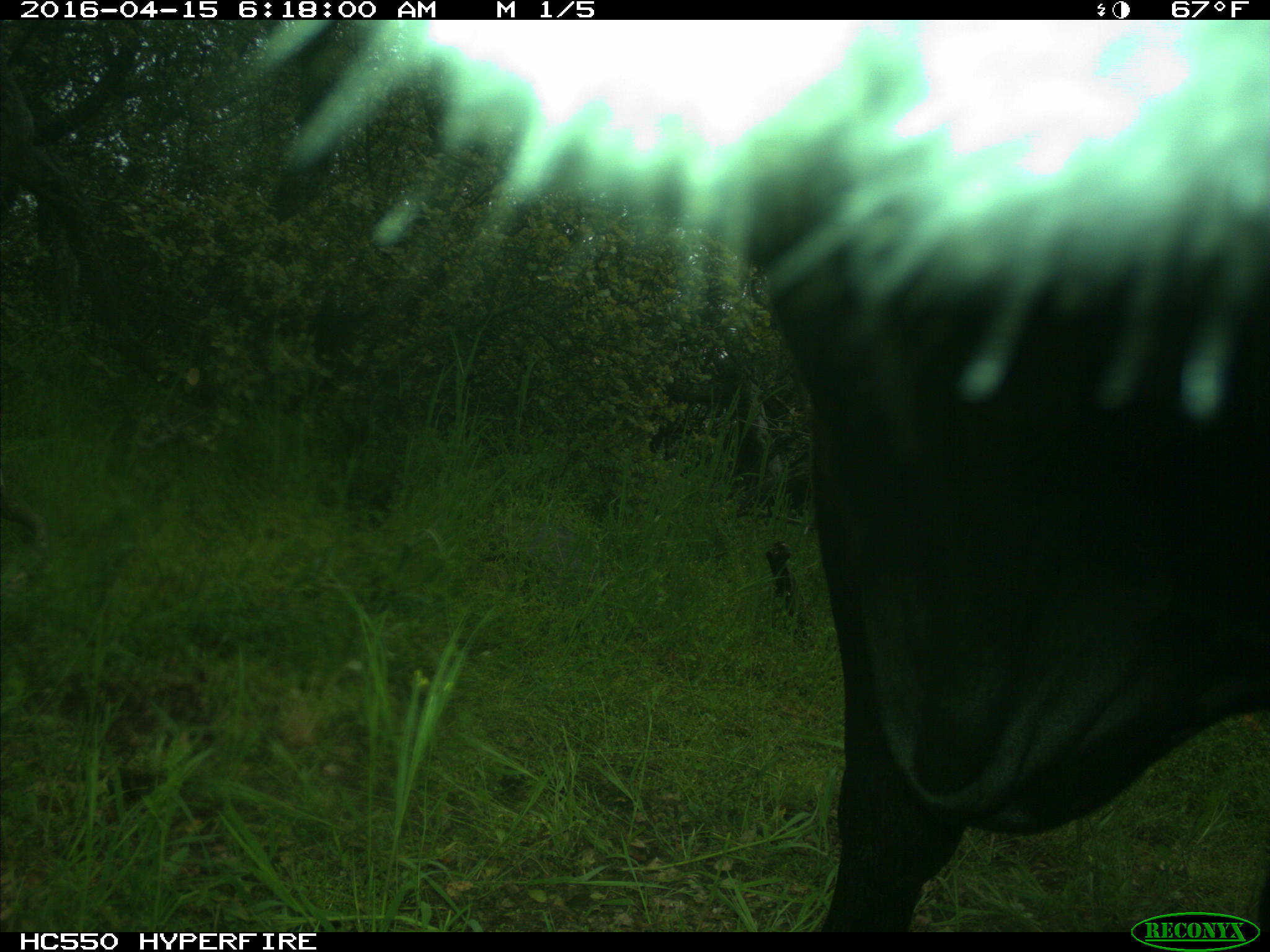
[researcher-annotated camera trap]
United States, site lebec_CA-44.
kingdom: Animalia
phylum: Chordata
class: Mammalia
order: Artiodactyla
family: Bovidae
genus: Bos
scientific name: Bos taurus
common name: domestic cow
Bos taurus (domestic cow).